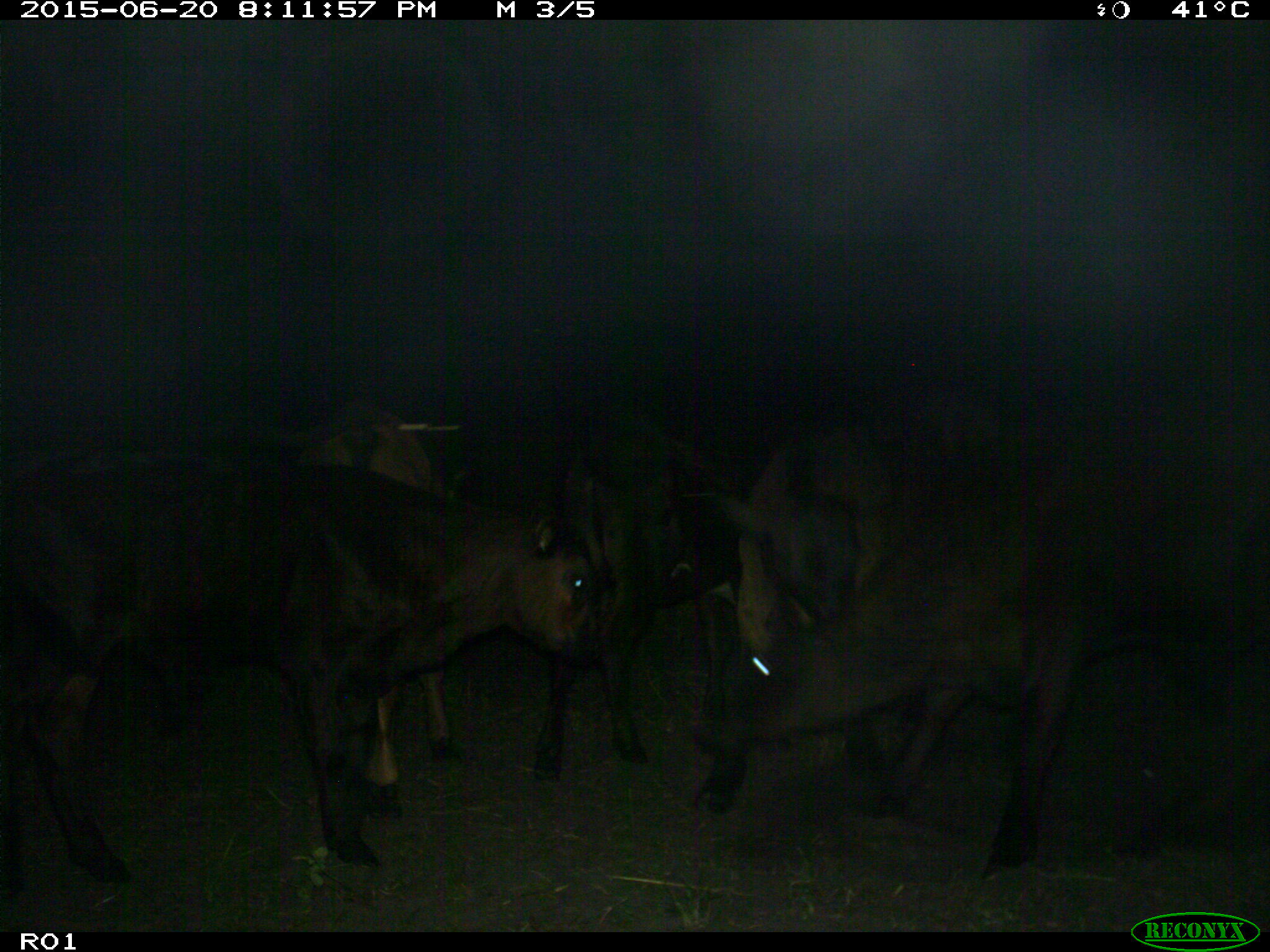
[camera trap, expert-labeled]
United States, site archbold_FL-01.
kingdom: Animalia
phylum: Chordata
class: Mammalia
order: Artiodactyla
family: Bovidae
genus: Bos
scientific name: Bos taurus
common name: domestic cow